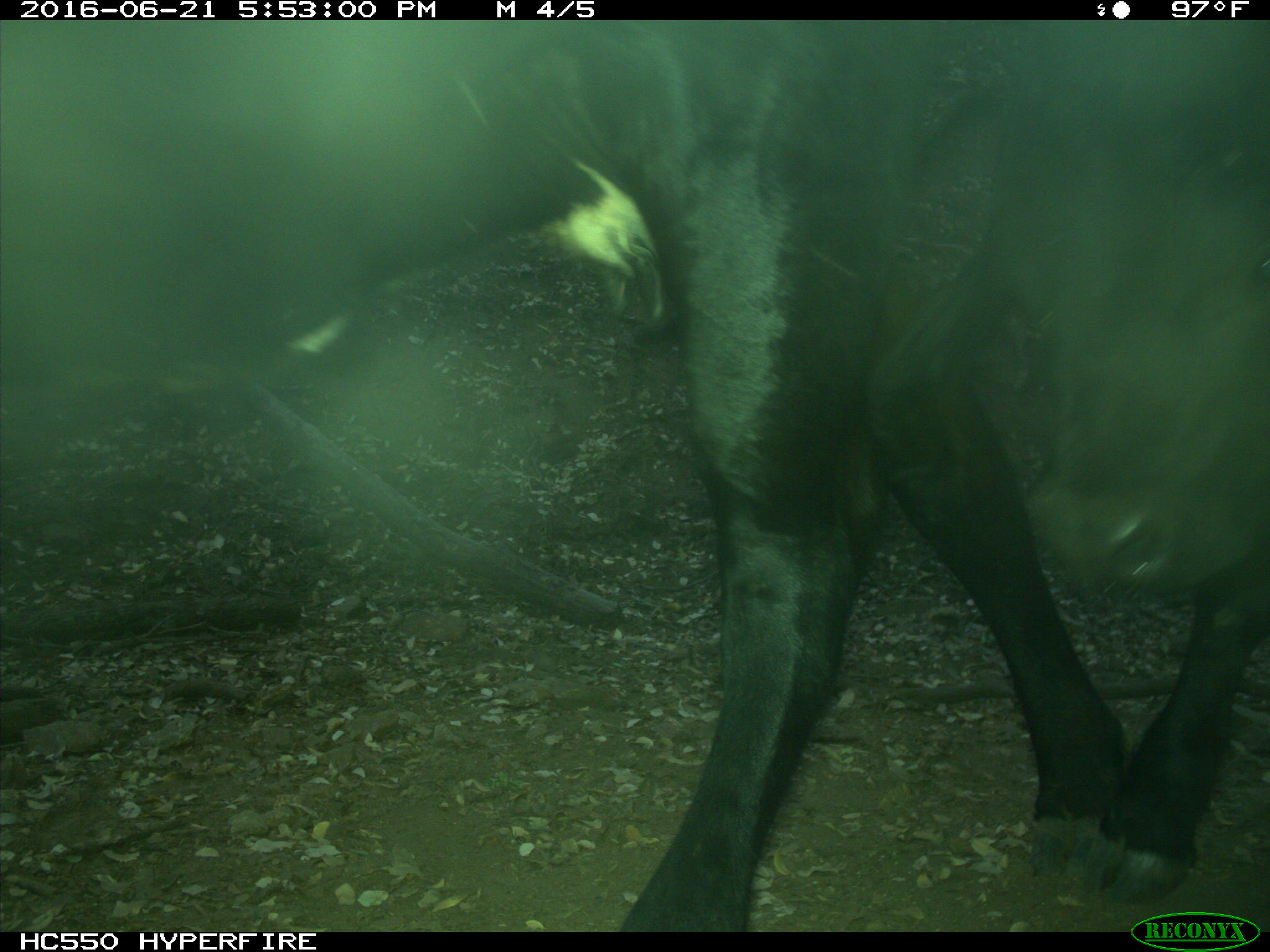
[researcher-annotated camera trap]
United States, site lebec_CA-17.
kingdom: Animalia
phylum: Chordata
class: Mammalia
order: Artiodactyla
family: Bovidae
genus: Bos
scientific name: Bos taurus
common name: domestic cow